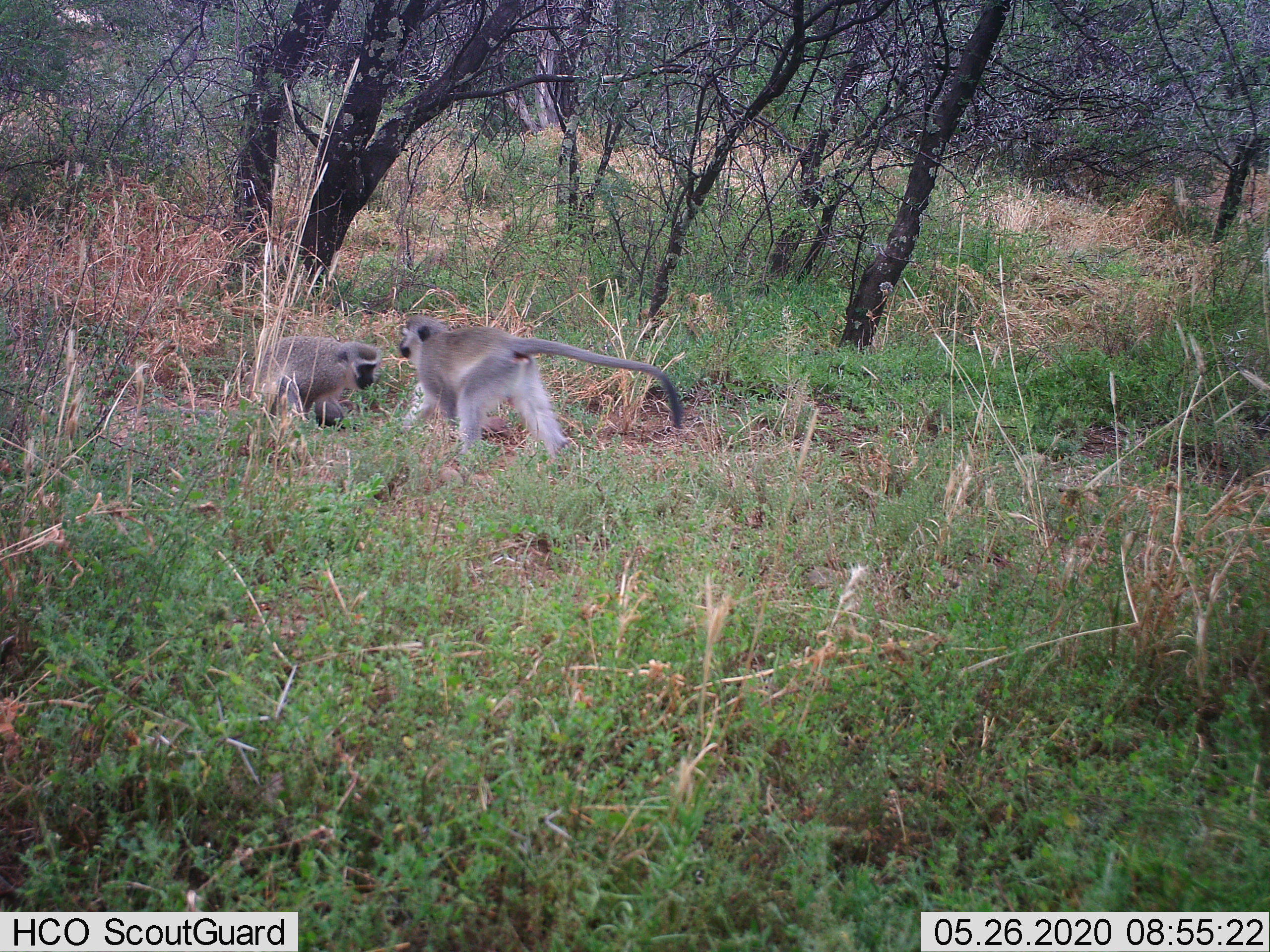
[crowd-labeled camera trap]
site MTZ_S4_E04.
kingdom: Animalia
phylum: Chordata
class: Mammalia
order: Primates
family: Cercopithecidae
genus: Chlorocebus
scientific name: Chlorocebus pygerythrus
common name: vervet monkey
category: monkeyvervet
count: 2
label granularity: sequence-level